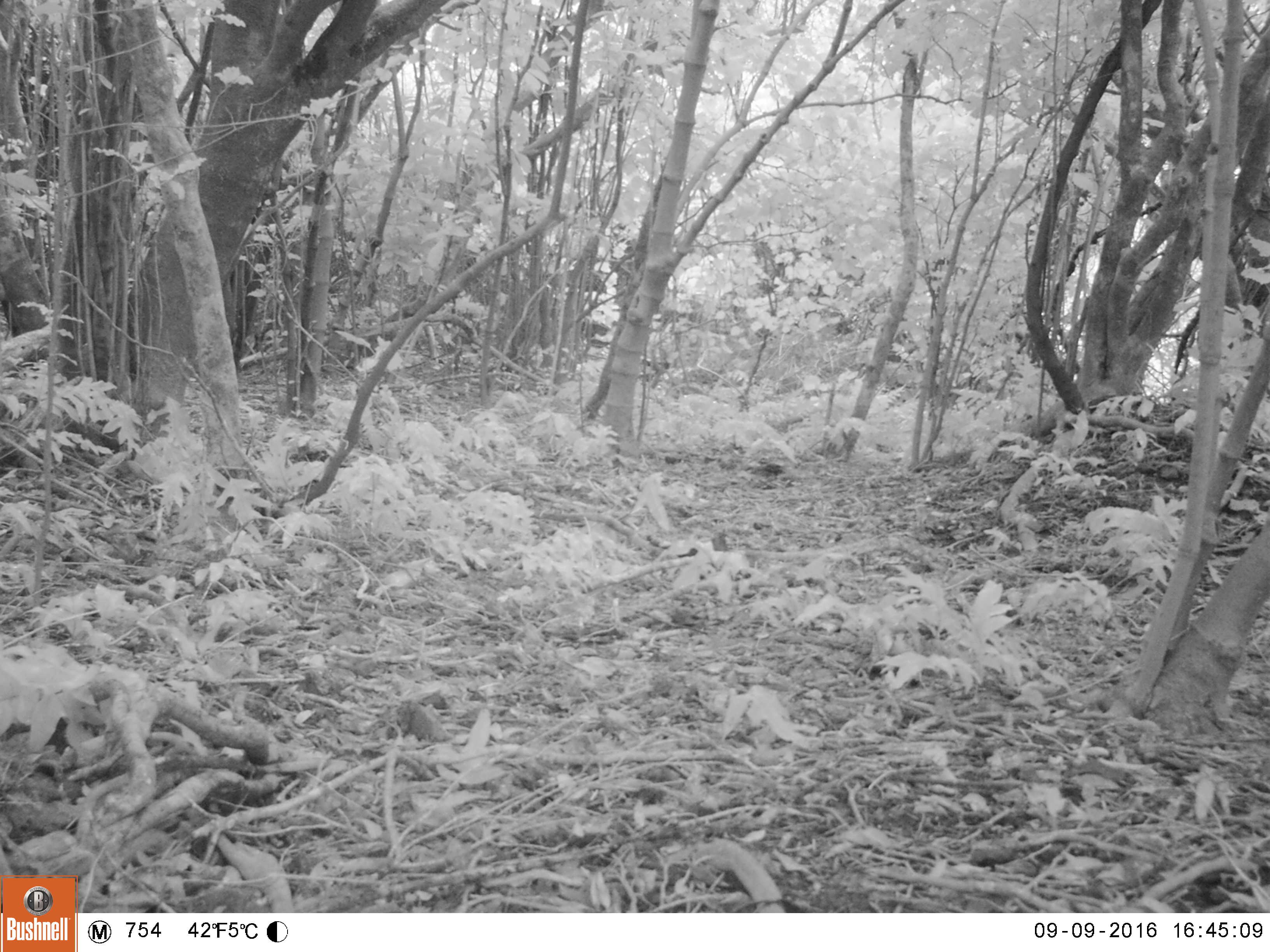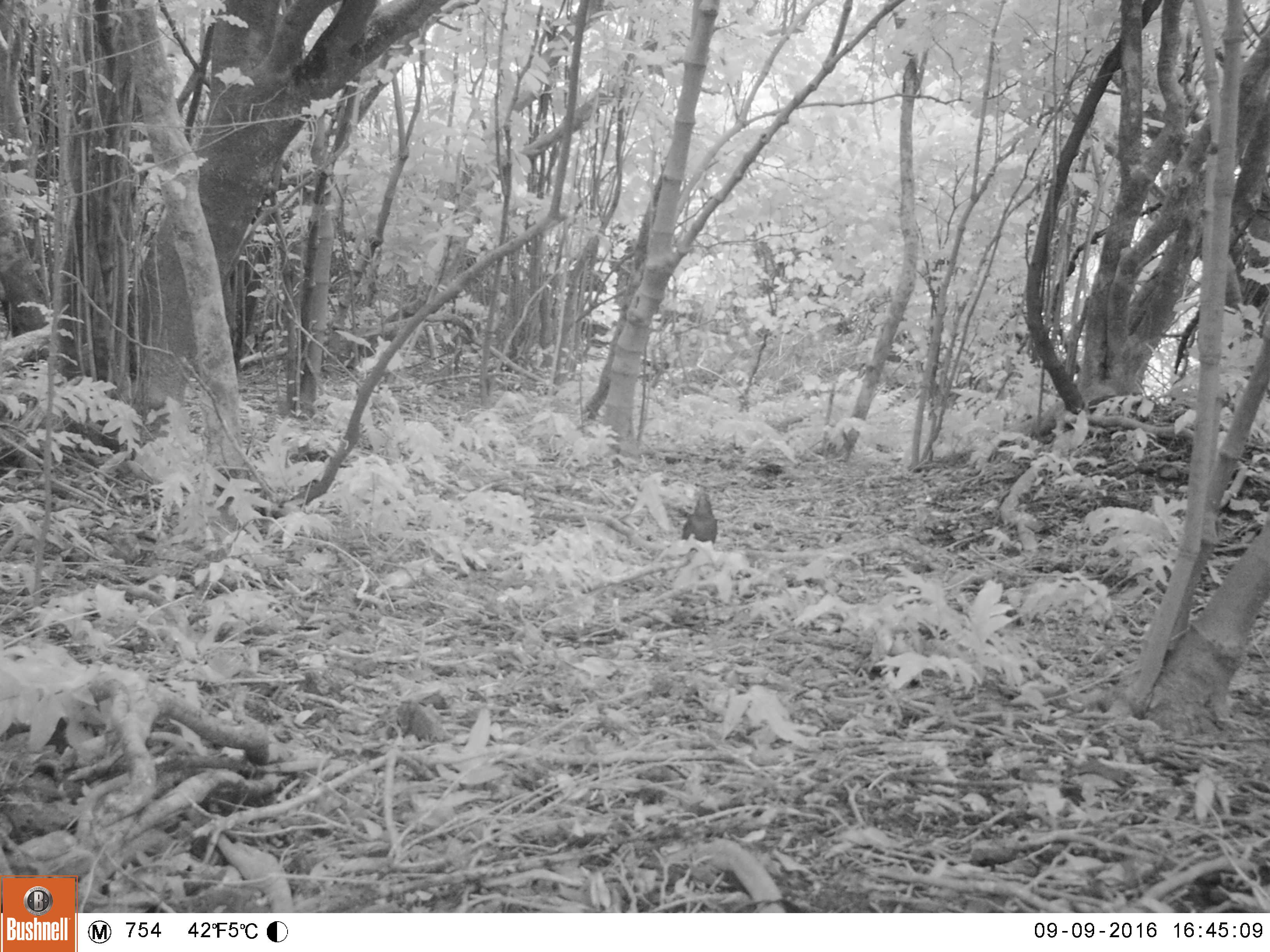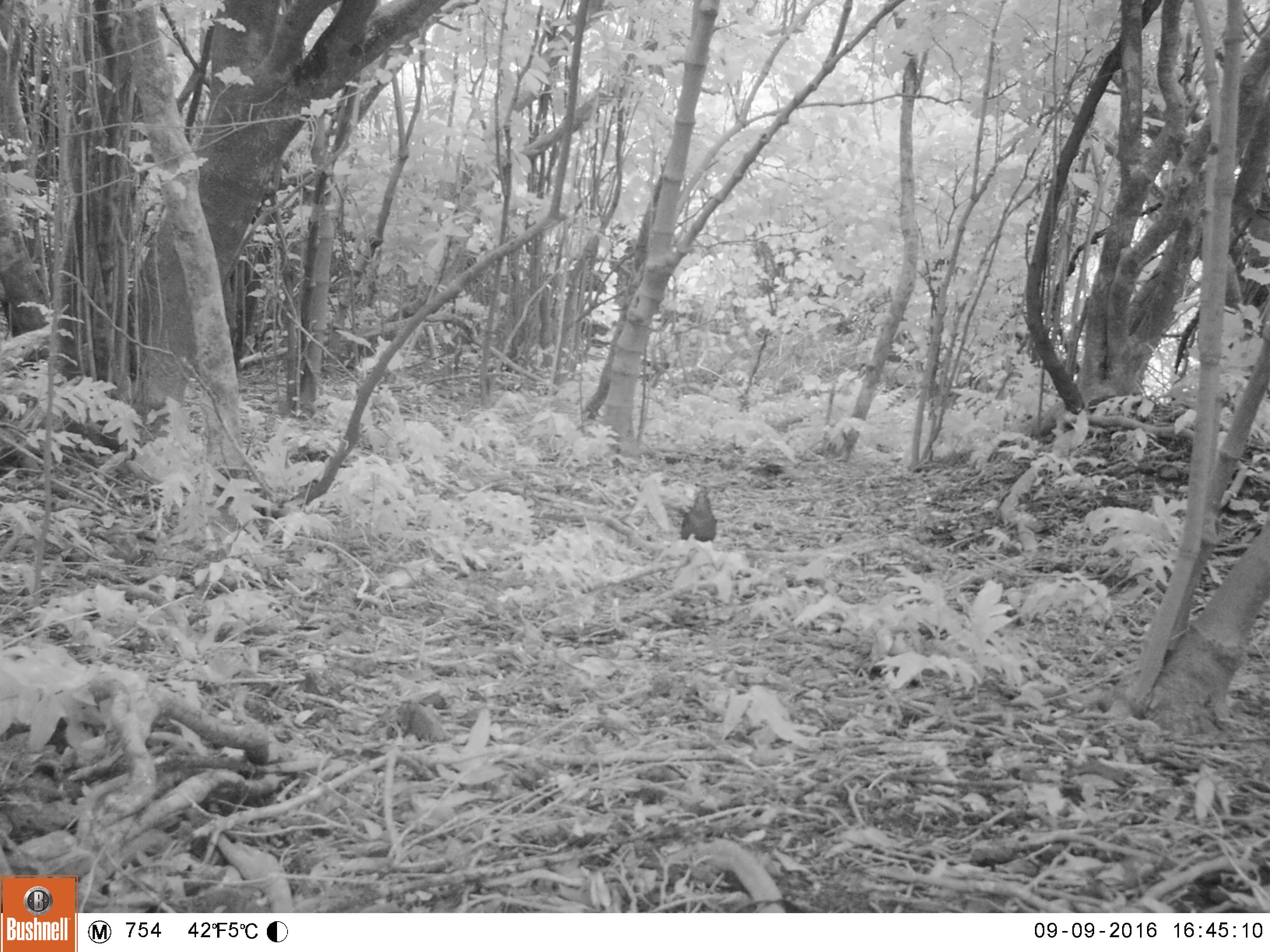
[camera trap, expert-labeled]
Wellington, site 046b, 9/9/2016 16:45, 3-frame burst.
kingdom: Animalia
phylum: Chordata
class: Aves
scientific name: Aves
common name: bird